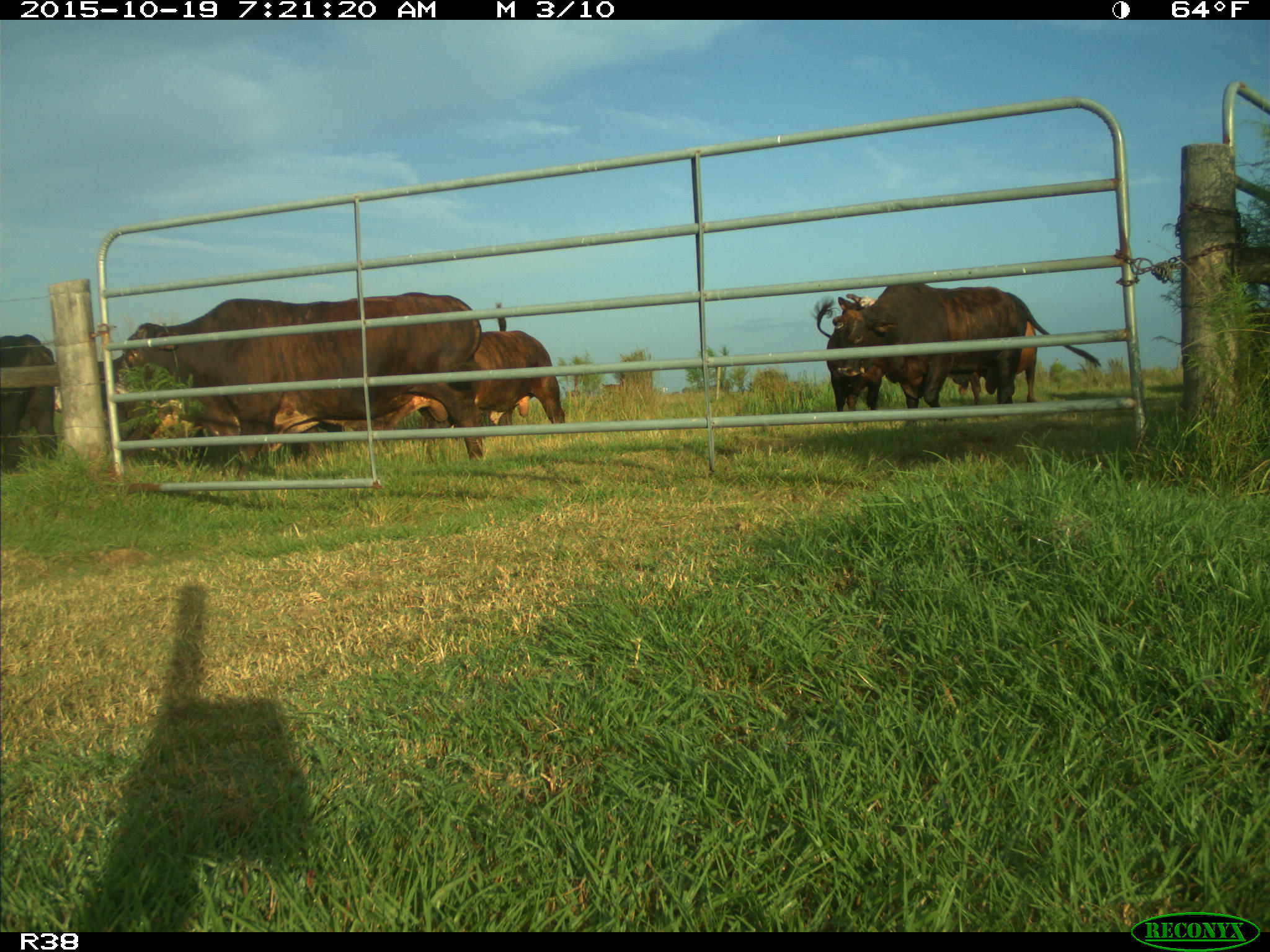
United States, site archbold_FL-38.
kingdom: Animalia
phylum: Chordata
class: Mammalia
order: Artiodactyla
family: Bovidae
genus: Bos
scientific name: Bos taurus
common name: domestic cow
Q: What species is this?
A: Bos taurus (domestic cow).